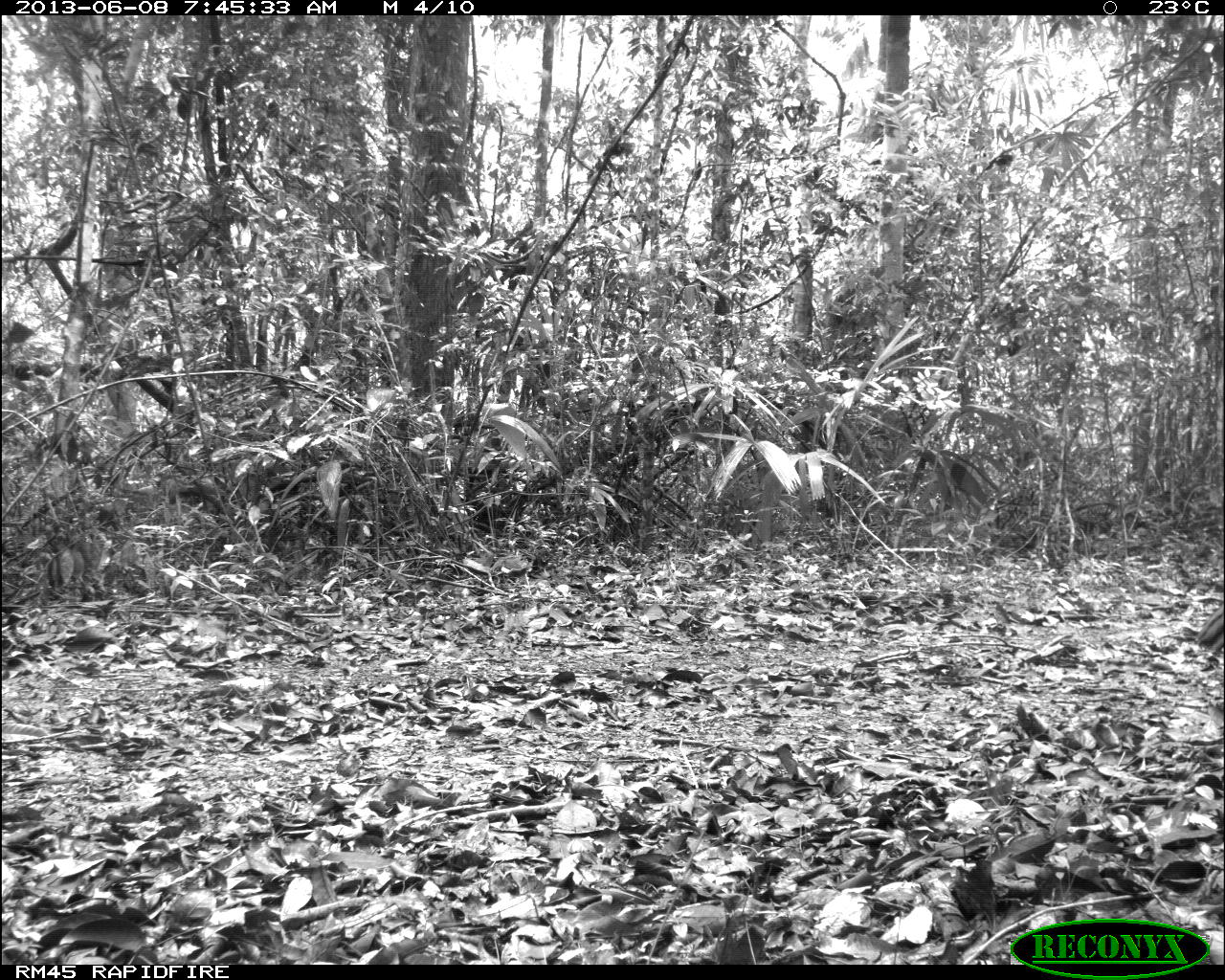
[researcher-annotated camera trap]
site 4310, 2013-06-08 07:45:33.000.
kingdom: Animalia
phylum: Chordata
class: Aves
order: Galliformes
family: Cracidae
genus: Crax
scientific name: Crax rubra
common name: great curassow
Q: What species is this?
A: Crax rubra (great curassow).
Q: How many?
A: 1.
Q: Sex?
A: Male.